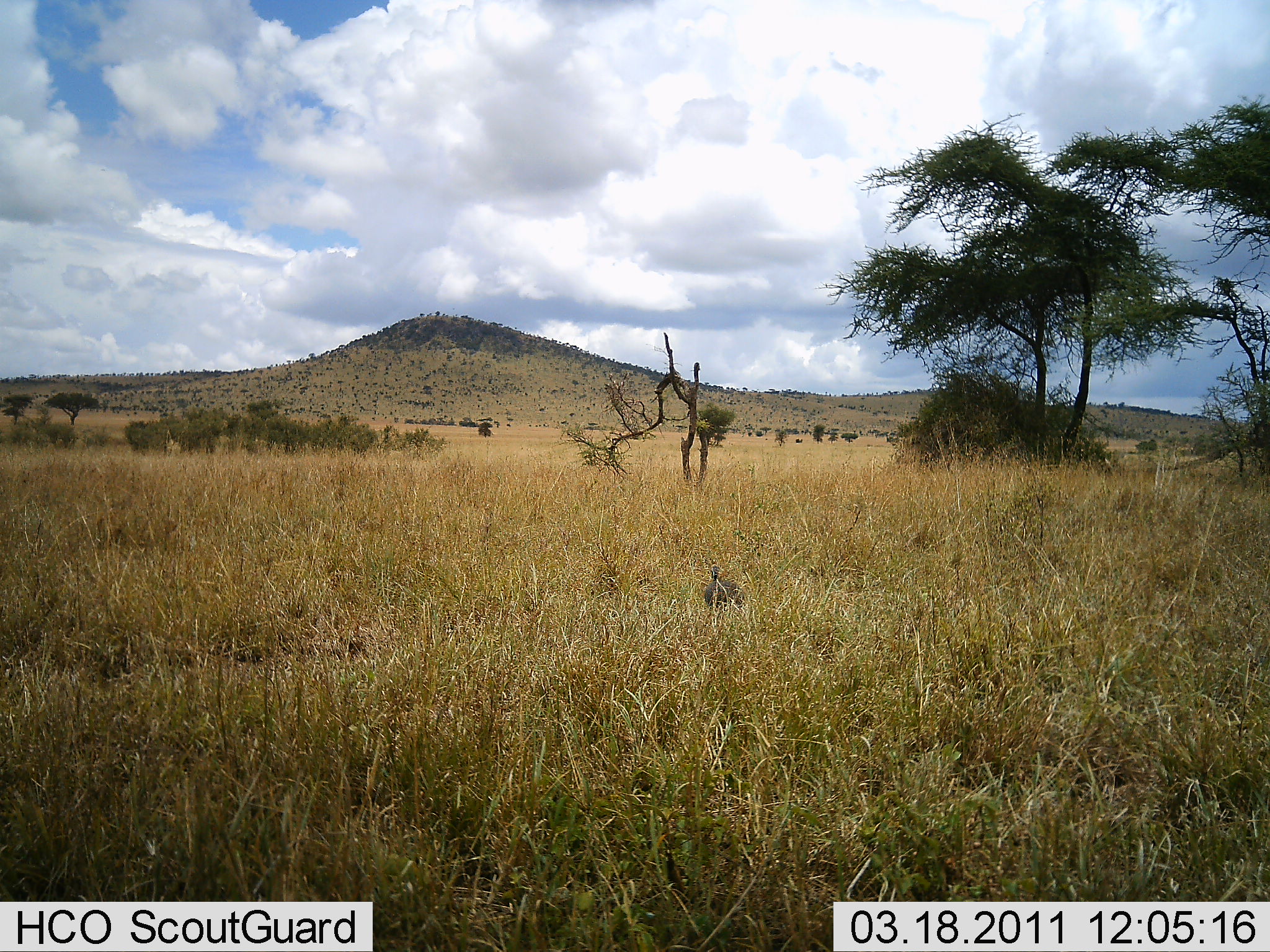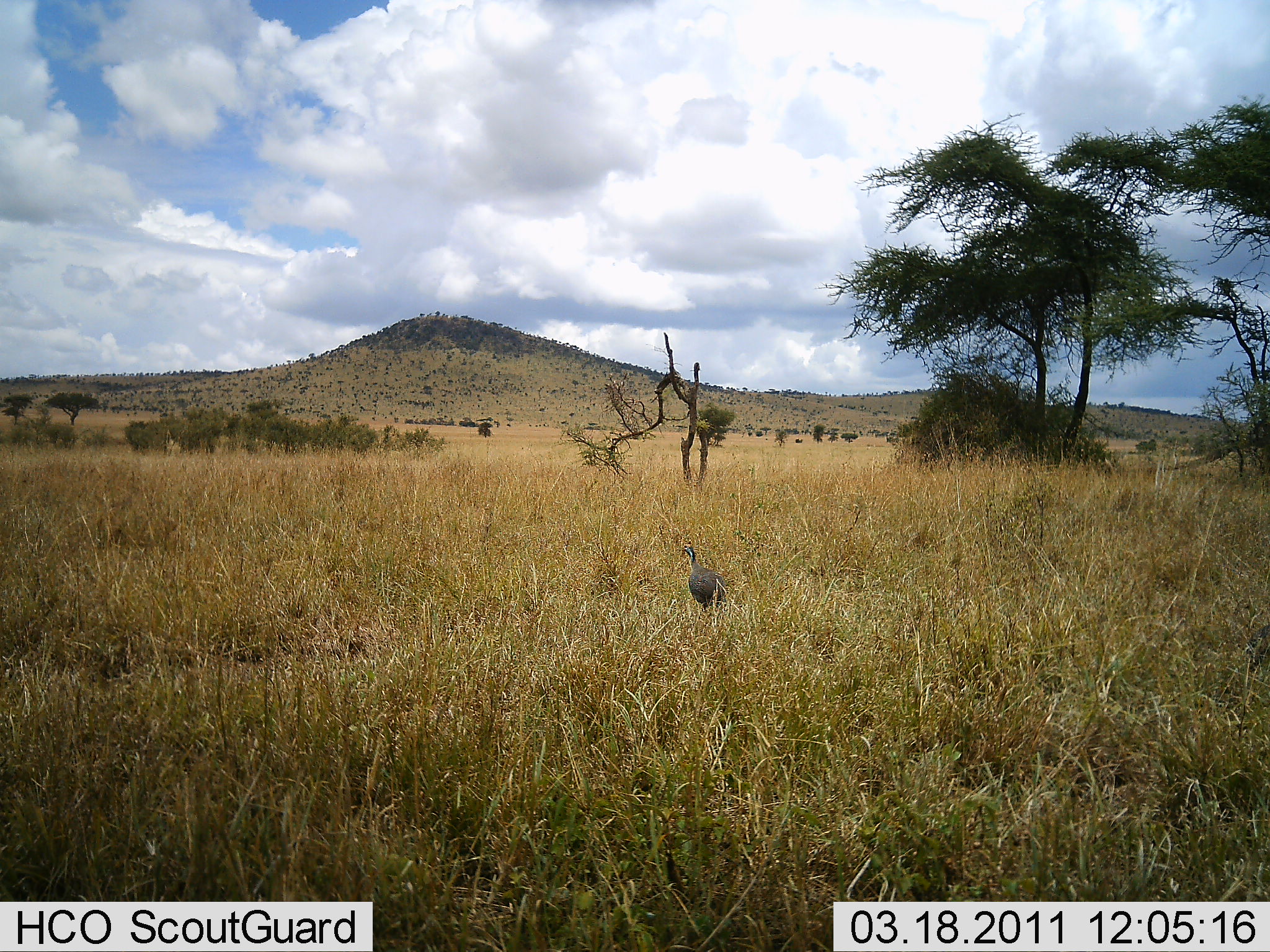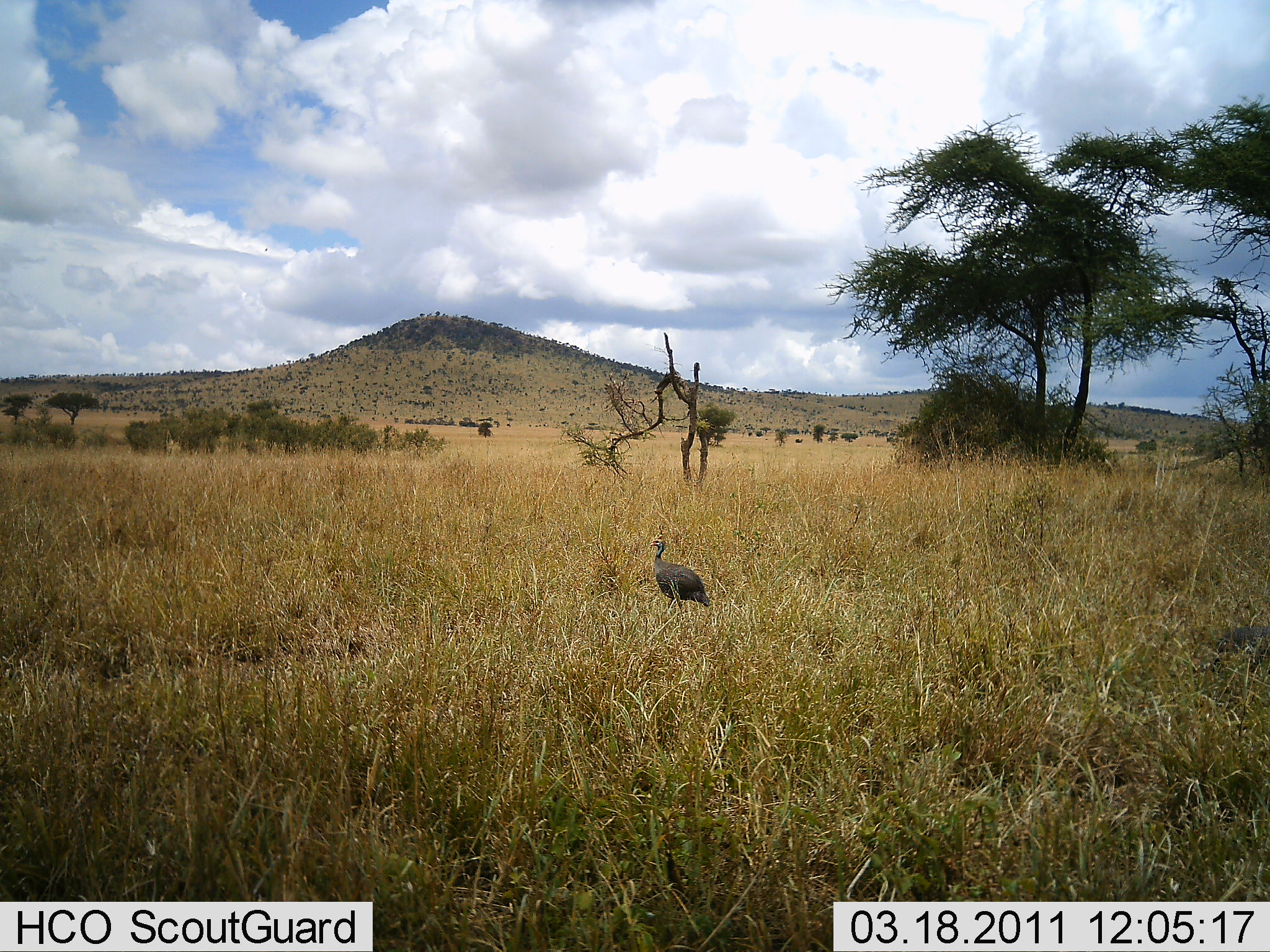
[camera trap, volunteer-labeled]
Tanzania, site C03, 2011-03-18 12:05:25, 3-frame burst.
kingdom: Animalia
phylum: Chordata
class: Aves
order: Galliformes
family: Numididae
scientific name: Numididae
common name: guinea fowl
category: guineafowl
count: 2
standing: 25%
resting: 0%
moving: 88%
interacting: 0%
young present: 0%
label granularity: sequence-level